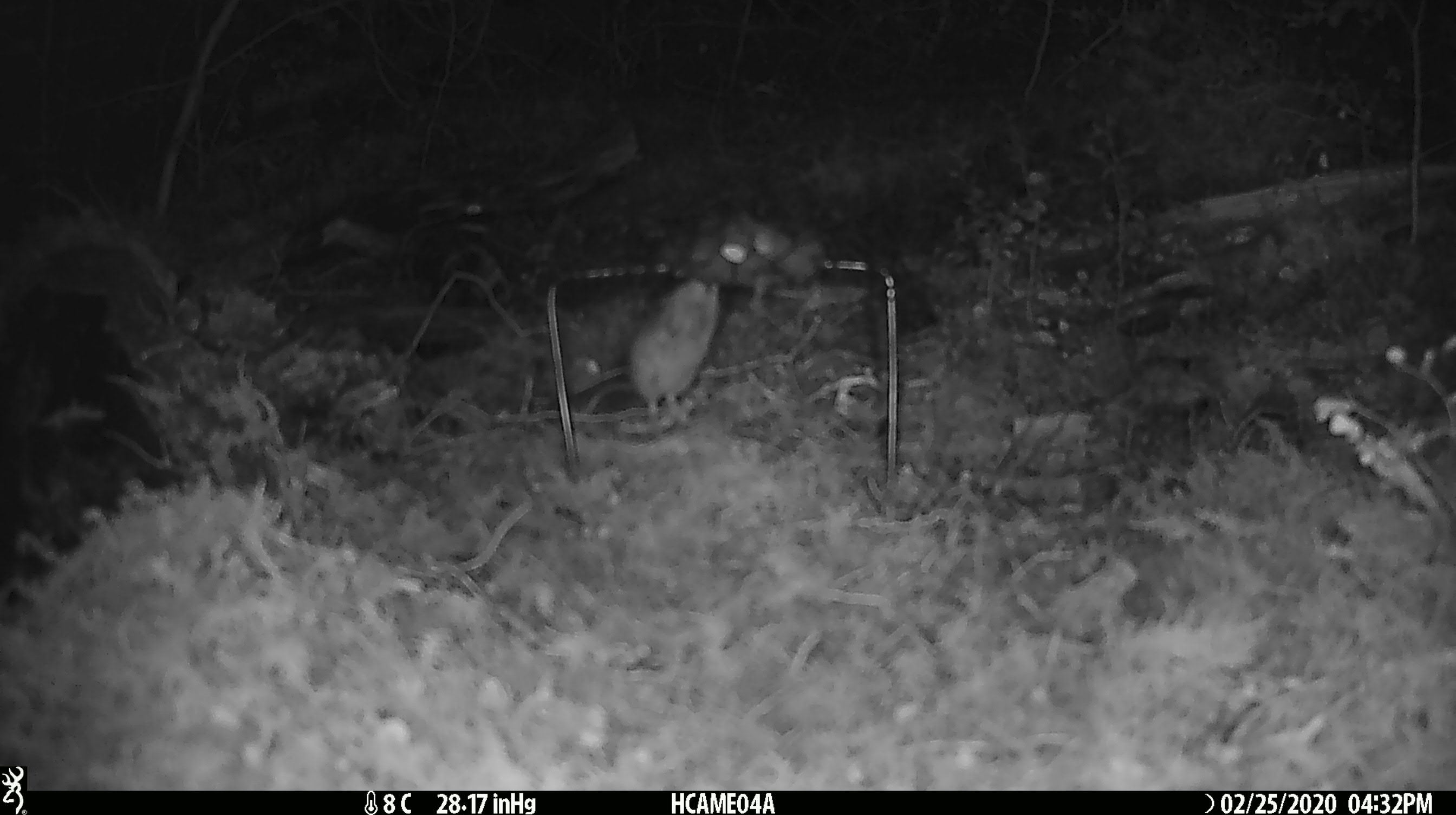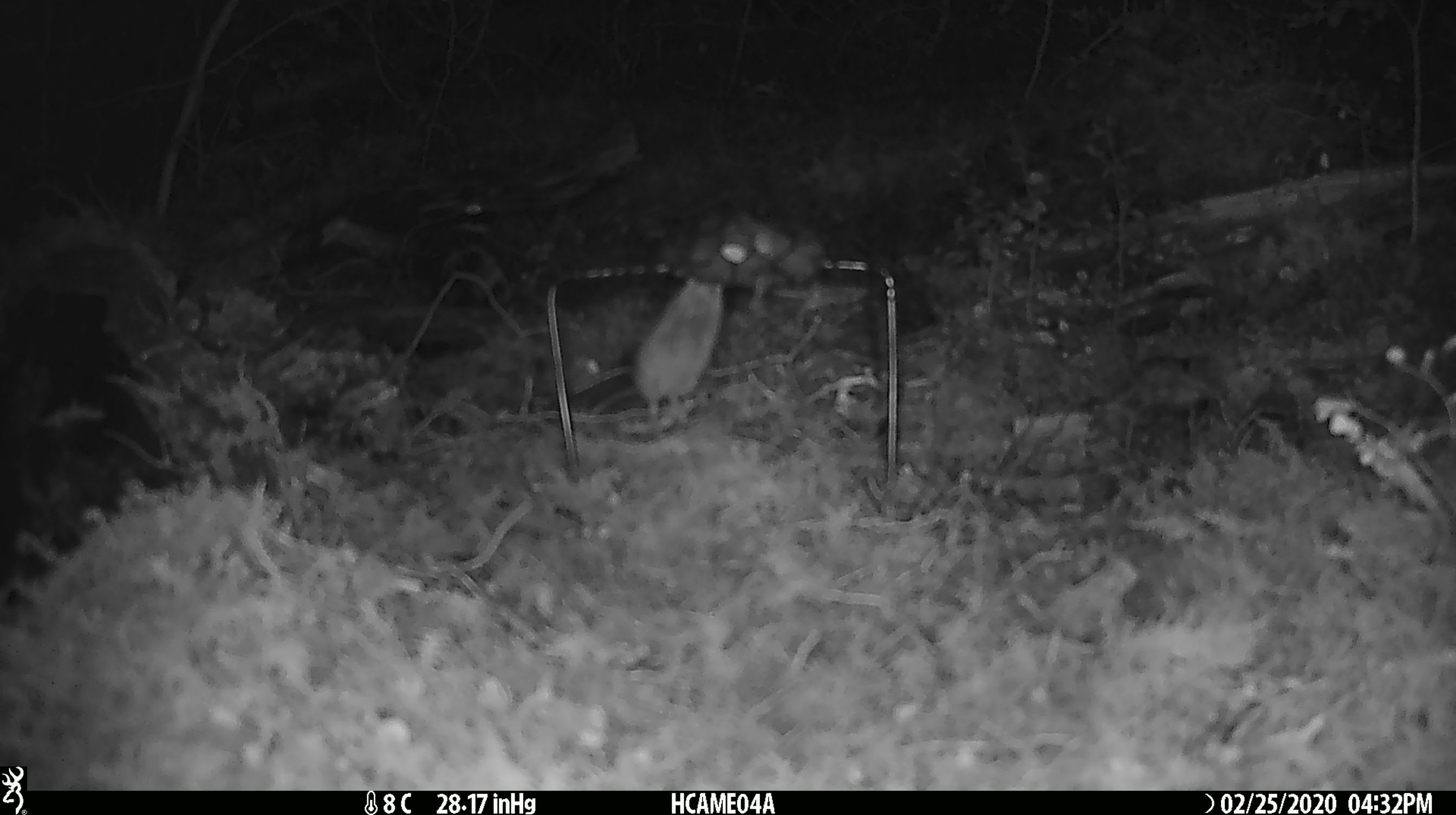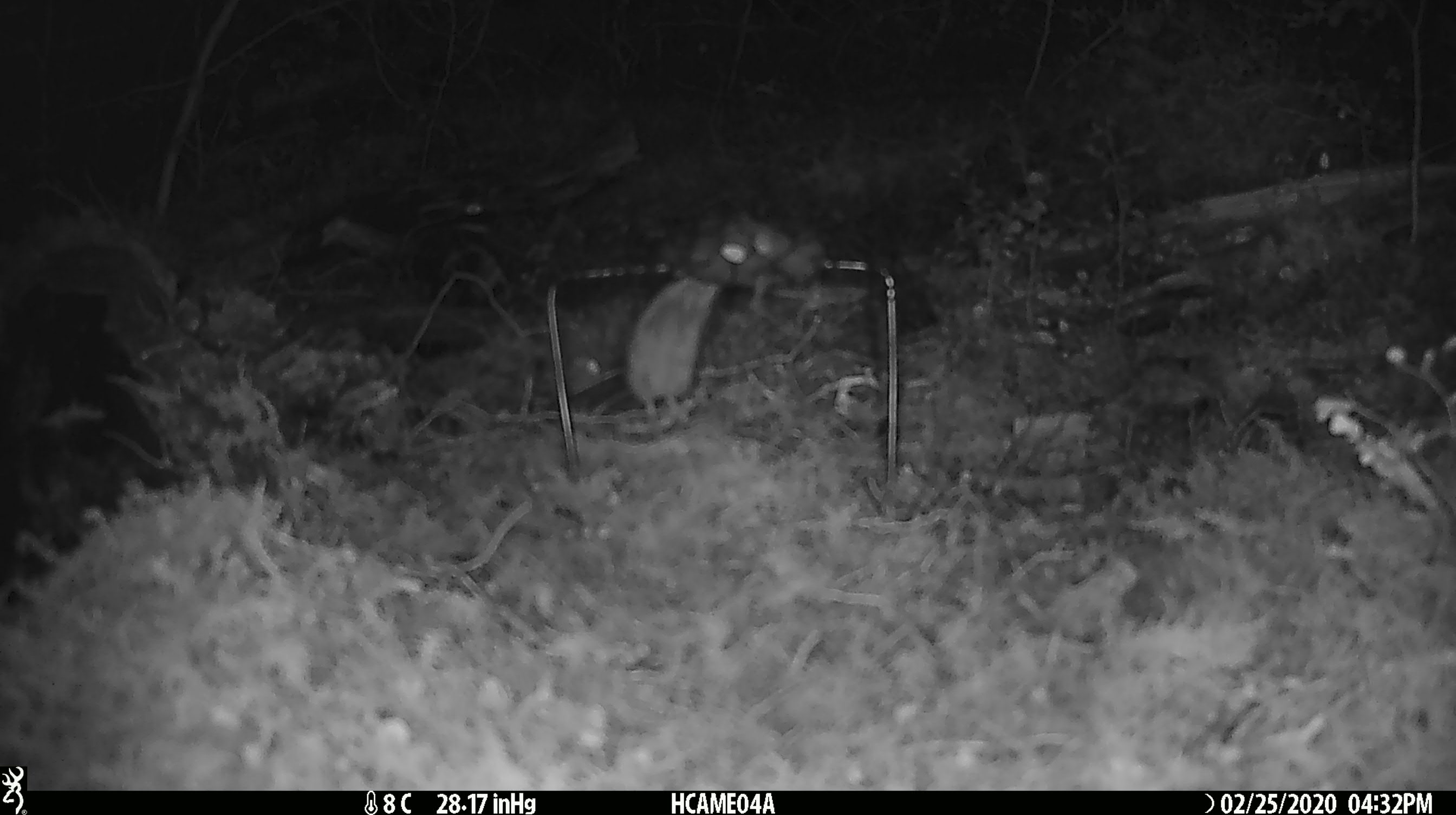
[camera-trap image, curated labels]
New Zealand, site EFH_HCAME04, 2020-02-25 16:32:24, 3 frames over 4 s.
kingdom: Animalia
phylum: Chordata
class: Mammalia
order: Rodentia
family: Muridae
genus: Mus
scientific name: Mus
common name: mouse